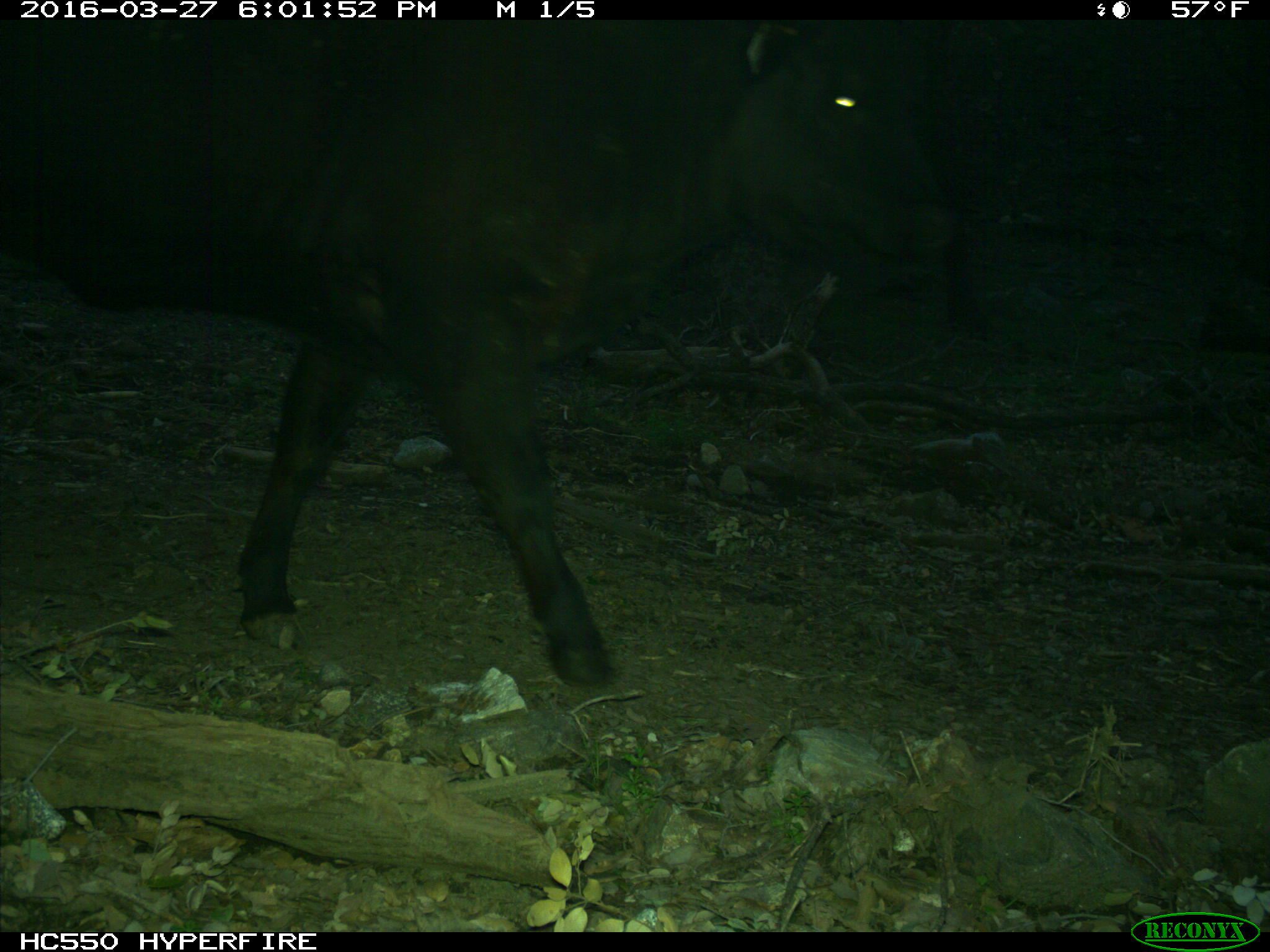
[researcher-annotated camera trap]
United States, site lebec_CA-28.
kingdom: Animalia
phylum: Chordata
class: Mammalia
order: Artiodactyla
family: Bovidae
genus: Bos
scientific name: Bos taurus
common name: domestic cow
Bos taurus (domestic cow).